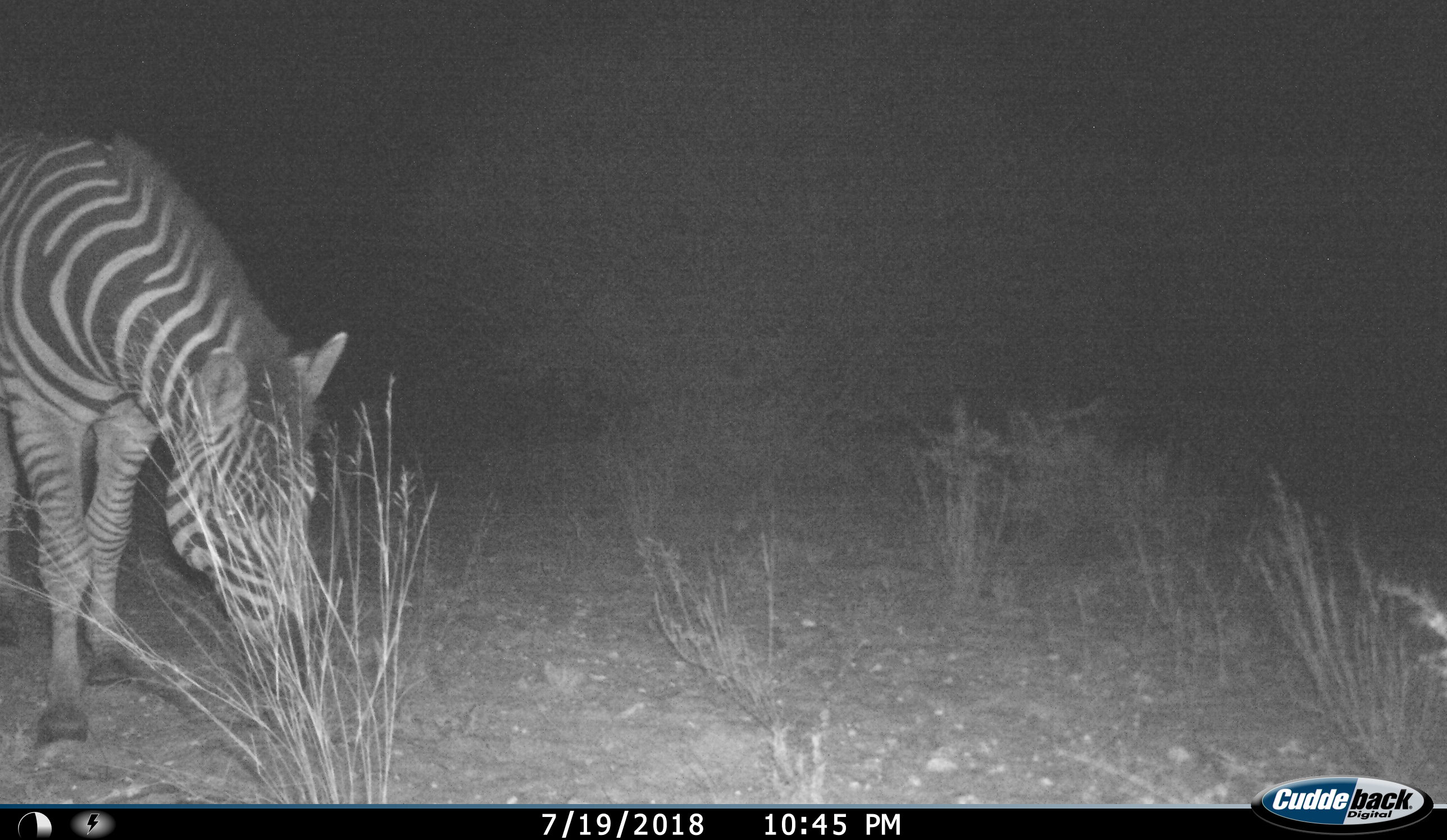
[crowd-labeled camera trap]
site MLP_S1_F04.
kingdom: Animalia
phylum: Chordata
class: Mammalia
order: Perissodactyla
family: Equidae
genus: Equus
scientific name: Equus quagga burchellii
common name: burchell's zebra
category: zebraburchells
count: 1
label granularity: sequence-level